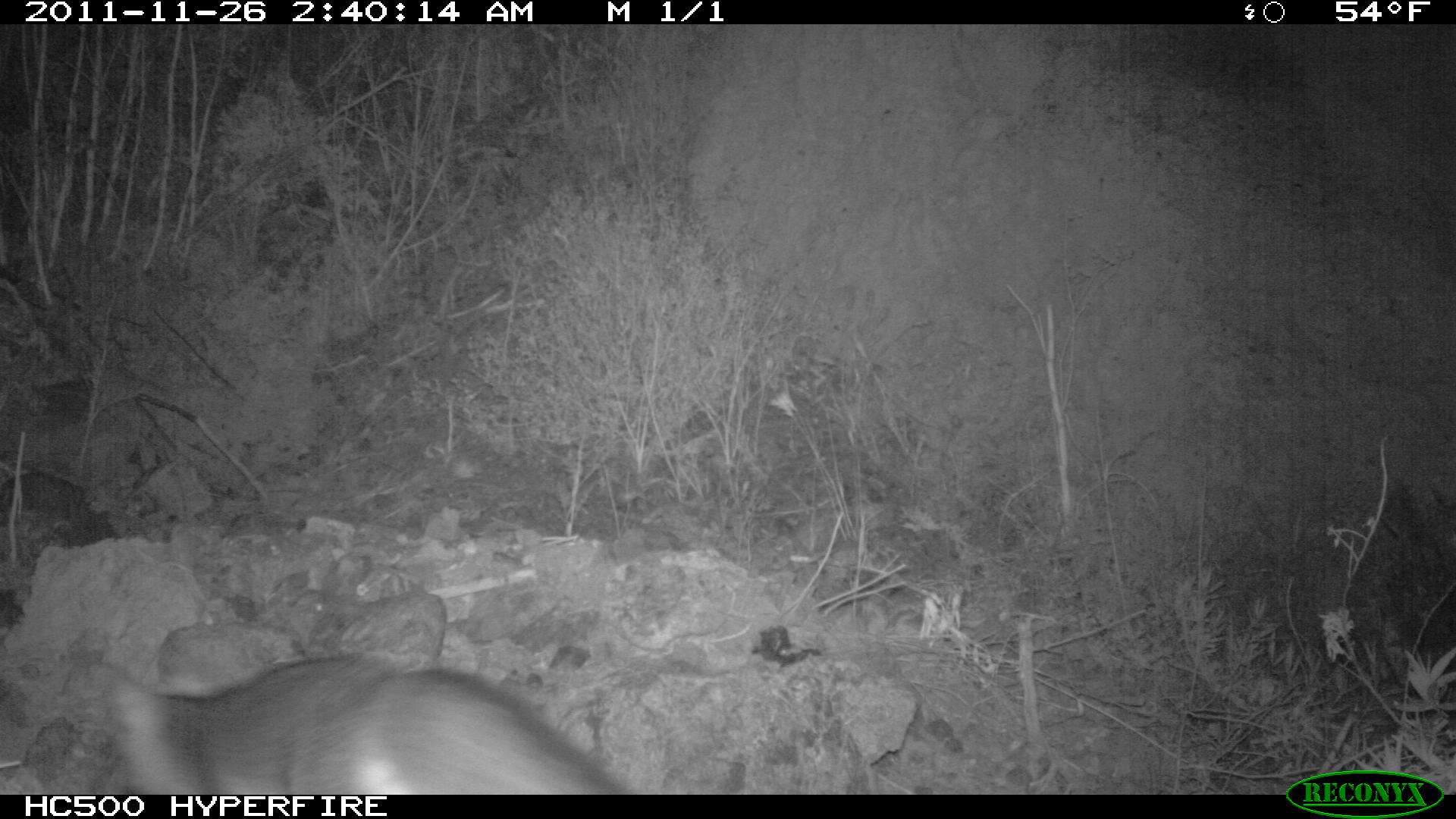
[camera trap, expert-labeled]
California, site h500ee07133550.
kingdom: Animalia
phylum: Chordata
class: Mammalia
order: Carnivora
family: Canidae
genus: Urocyon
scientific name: Urocyon littoralis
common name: island fox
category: fox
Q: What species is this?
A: Fox (island fox) (Urocyon littoralis).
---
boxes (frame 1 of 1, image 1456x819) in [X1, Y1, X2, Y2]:
fox: [93, 652, 632, 792]